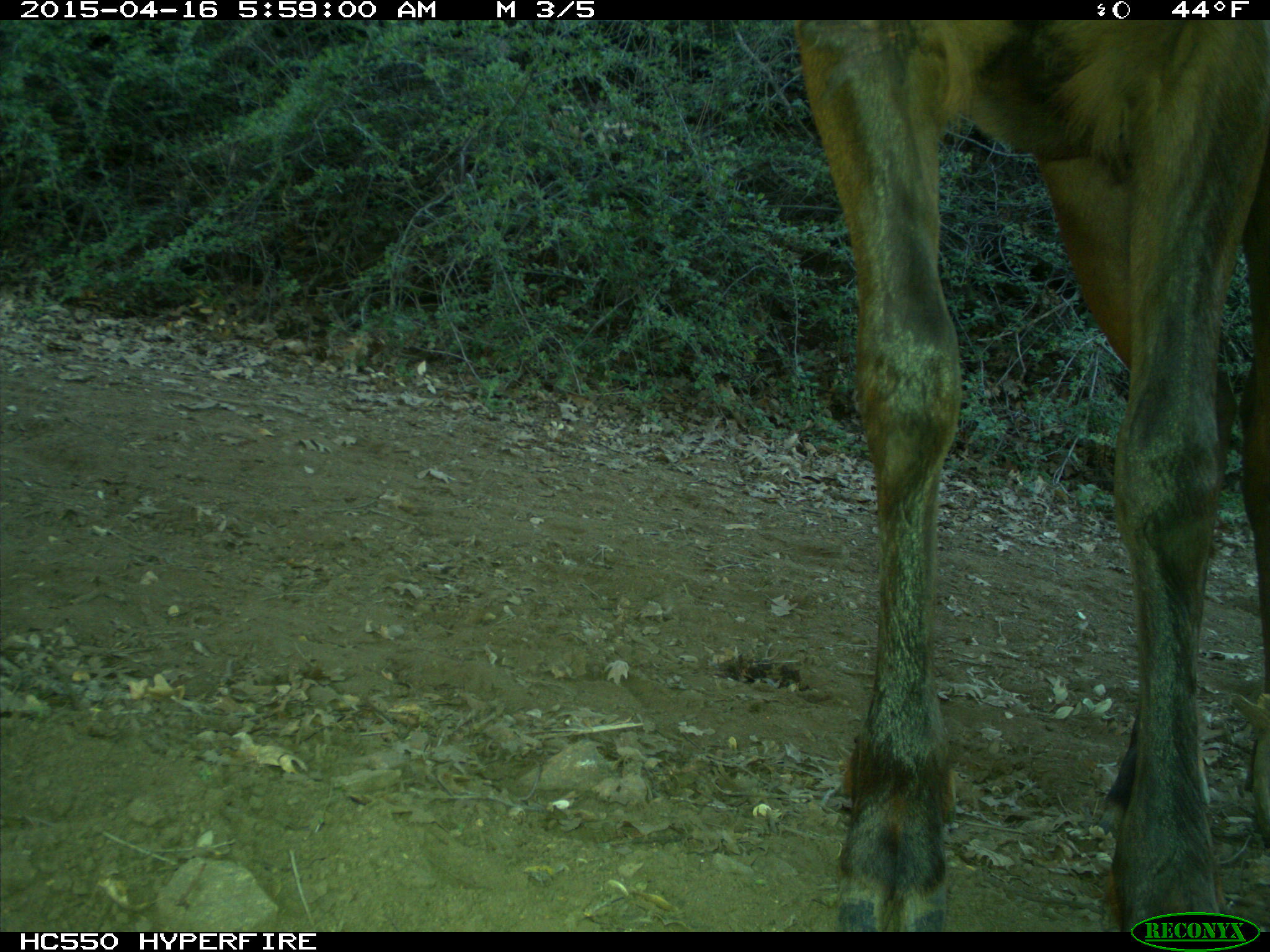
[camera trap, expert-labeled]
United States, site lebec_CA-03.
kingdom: Animalia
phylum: Chordata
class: Mammalia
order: Artiodactyla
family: Cervidae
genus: Cervus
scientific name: Cervus canadensis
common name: elk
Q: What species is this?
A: Cervus canadensis (elk).